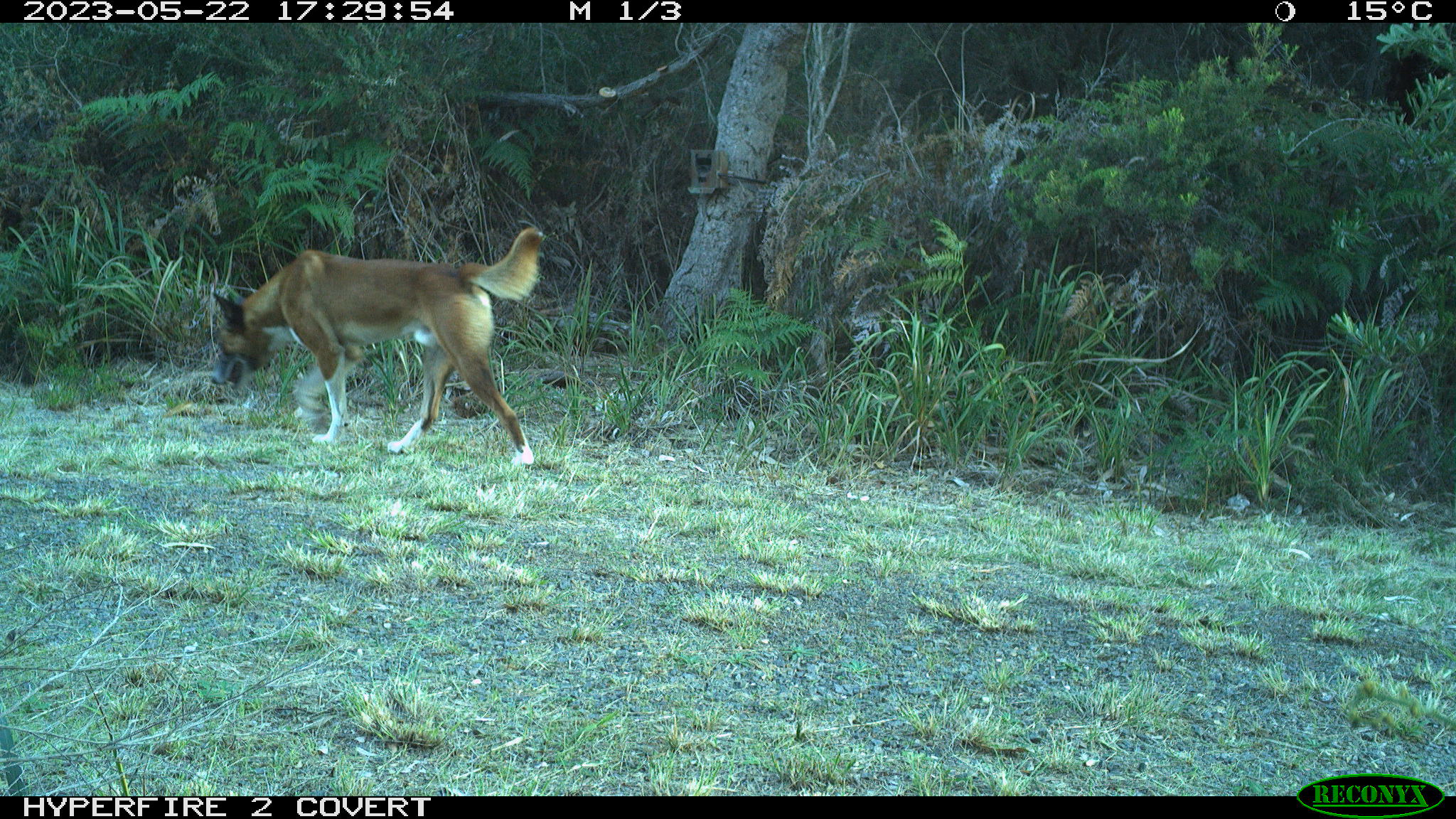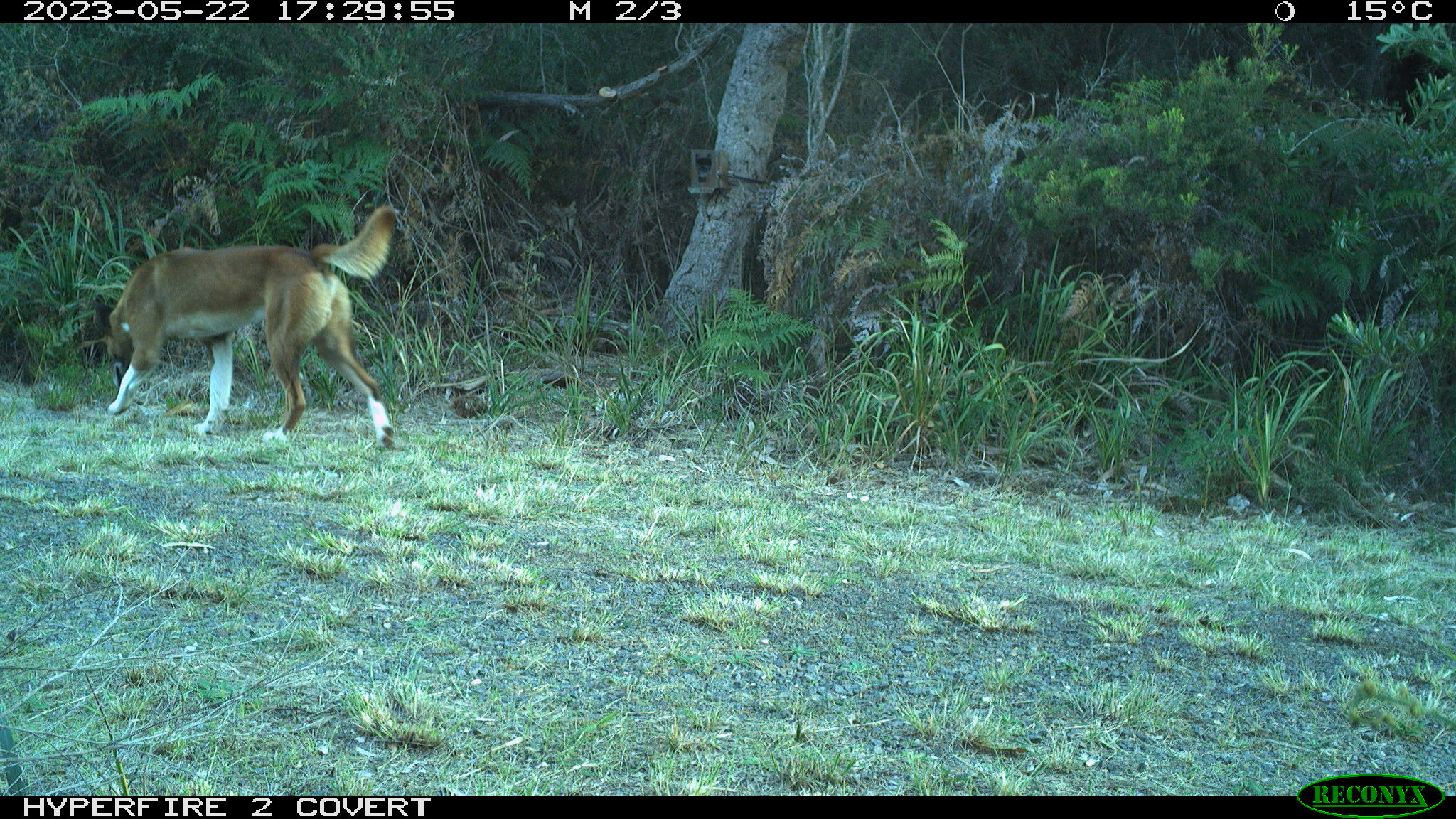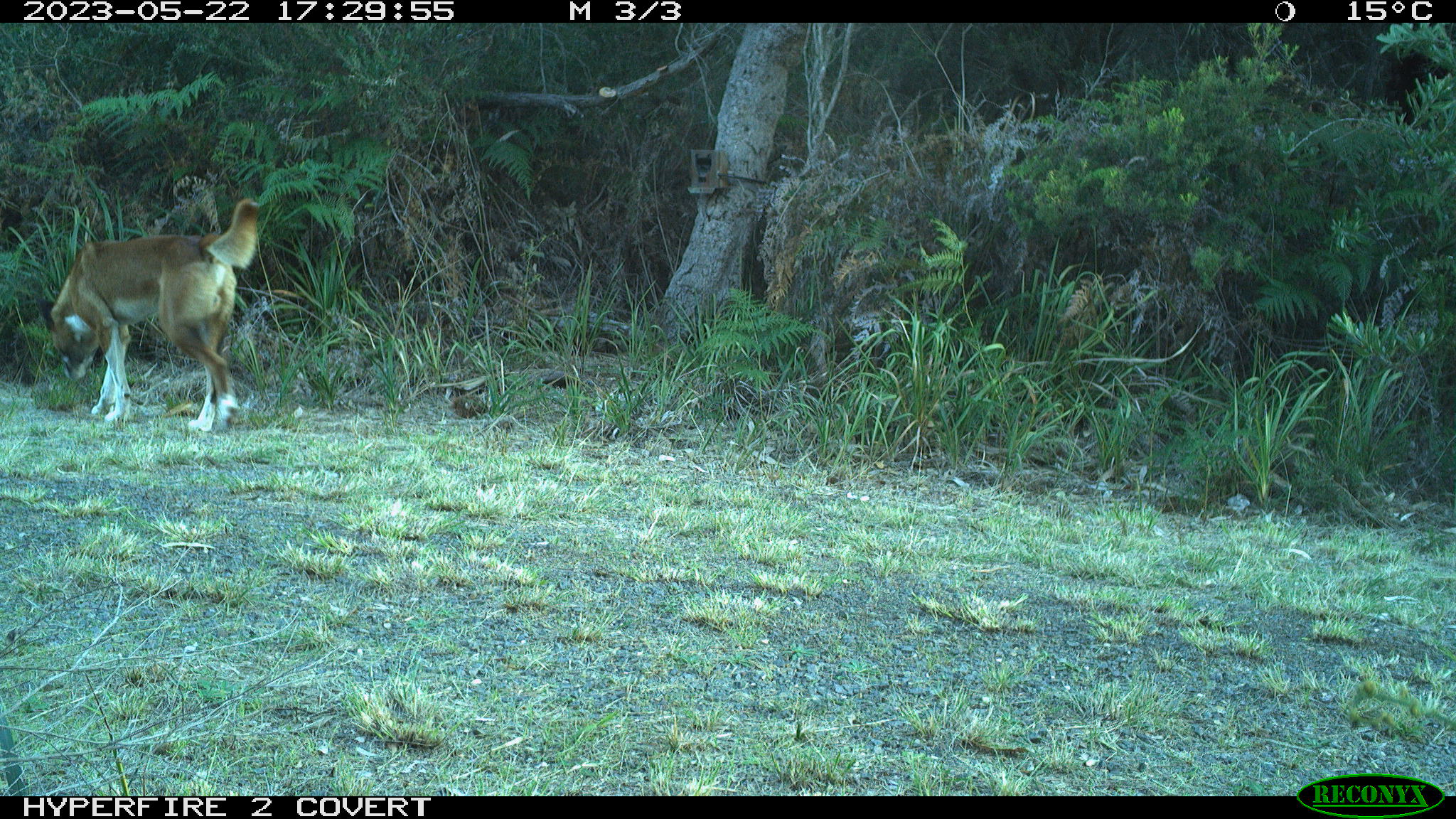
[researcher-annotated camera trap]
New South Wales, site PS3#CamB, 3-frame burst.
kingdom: Animalia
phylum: Chordata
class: Mammalia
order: Carnivora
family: Canidae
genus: Canis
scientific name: Canis familiaris dingo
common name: dingo